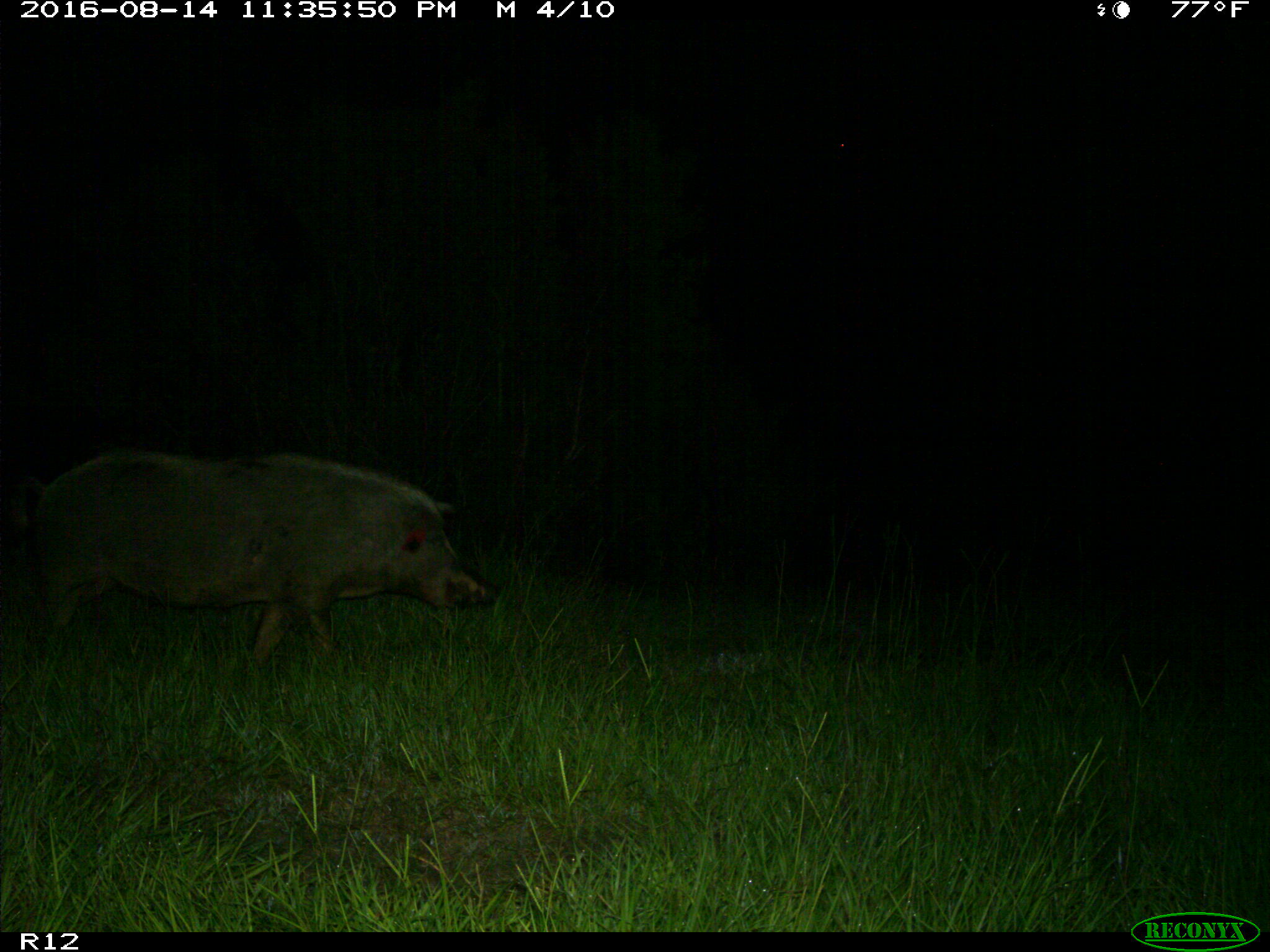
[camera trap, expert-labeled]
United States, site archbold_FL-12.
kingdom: Animalia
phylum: Chordata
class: Mammalia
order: Artiodactyla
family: Suidae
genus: Sus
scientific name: Sus scrofa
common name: wild boar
Sus scrofa (wild boar).